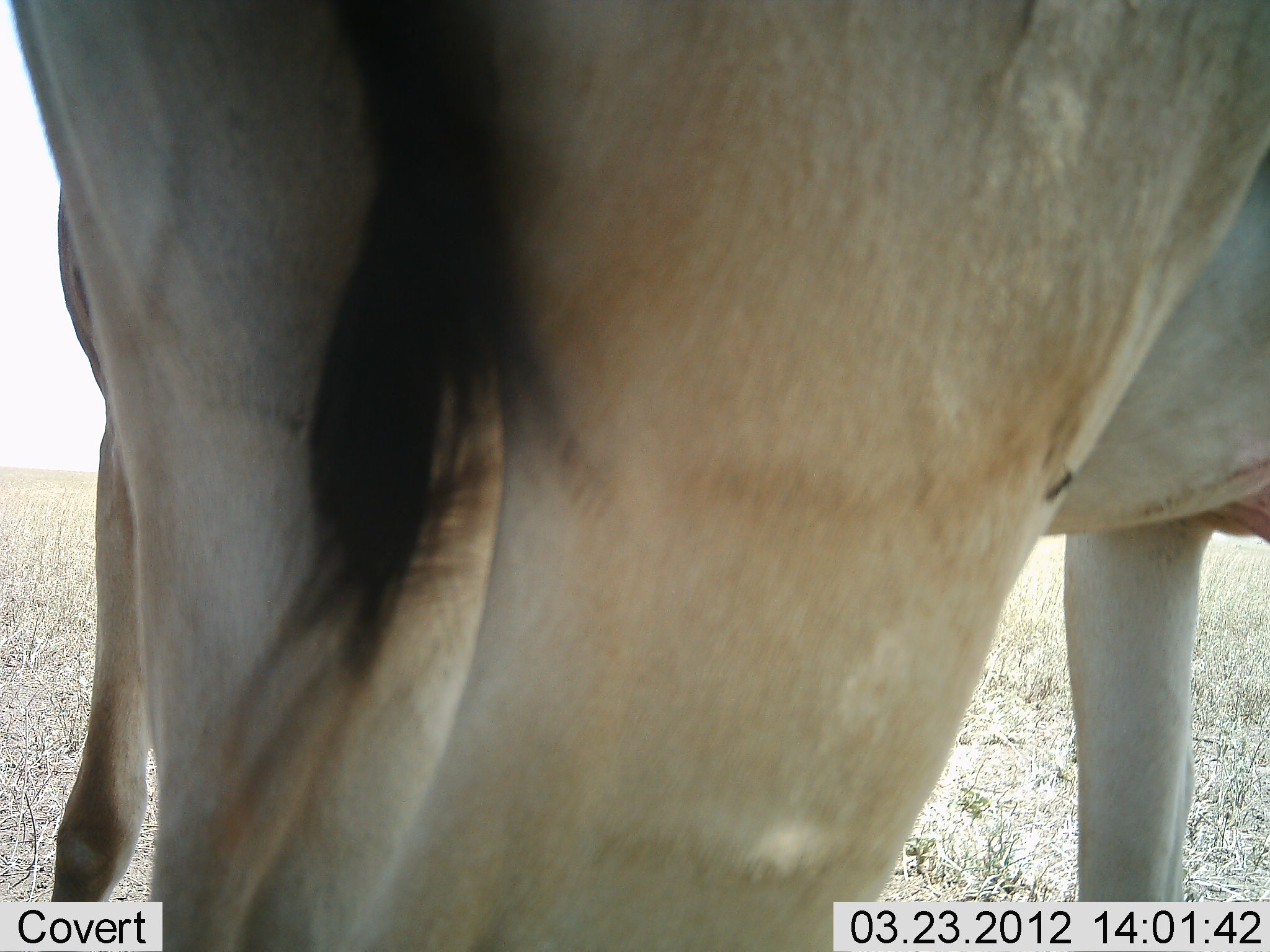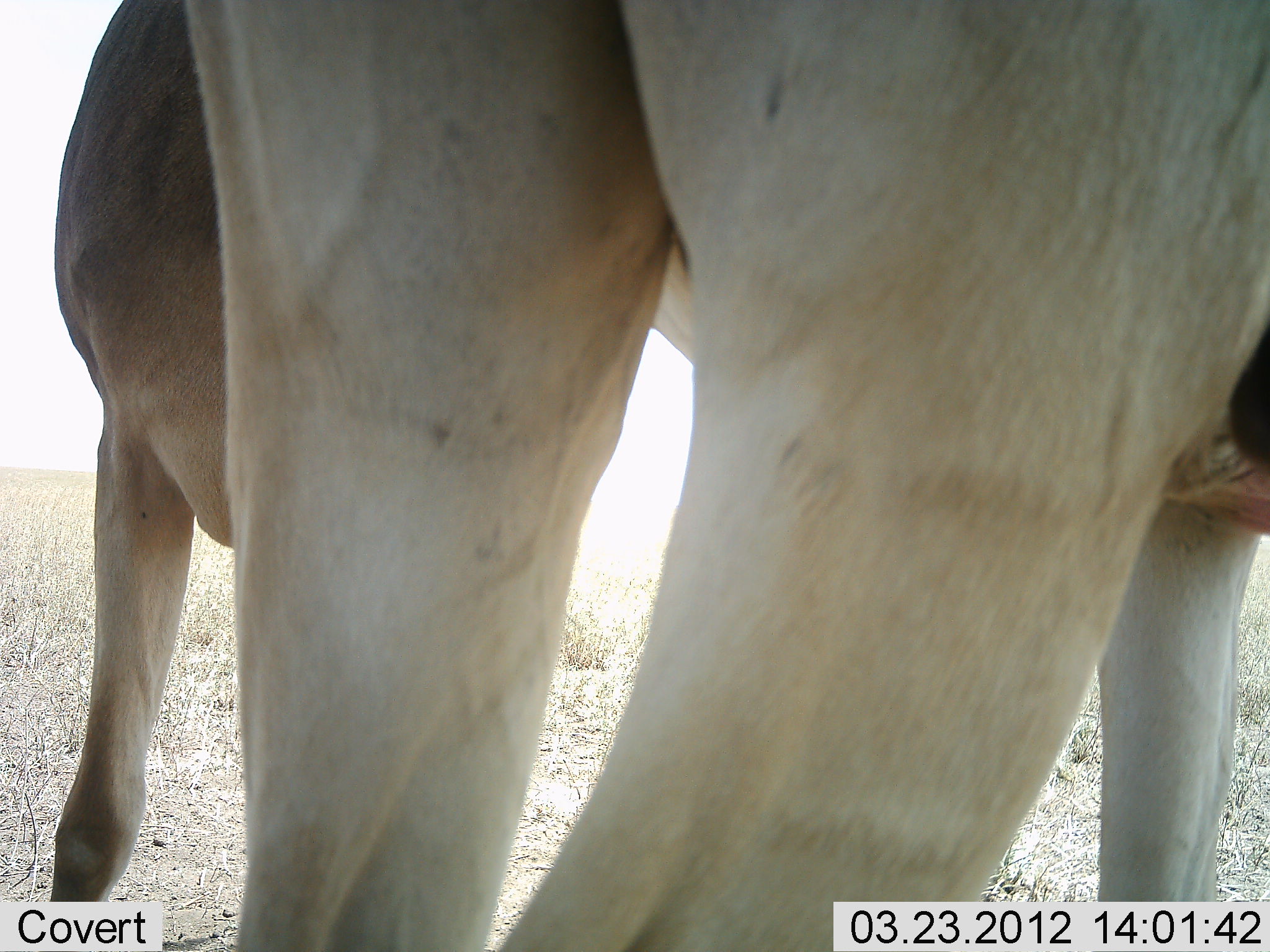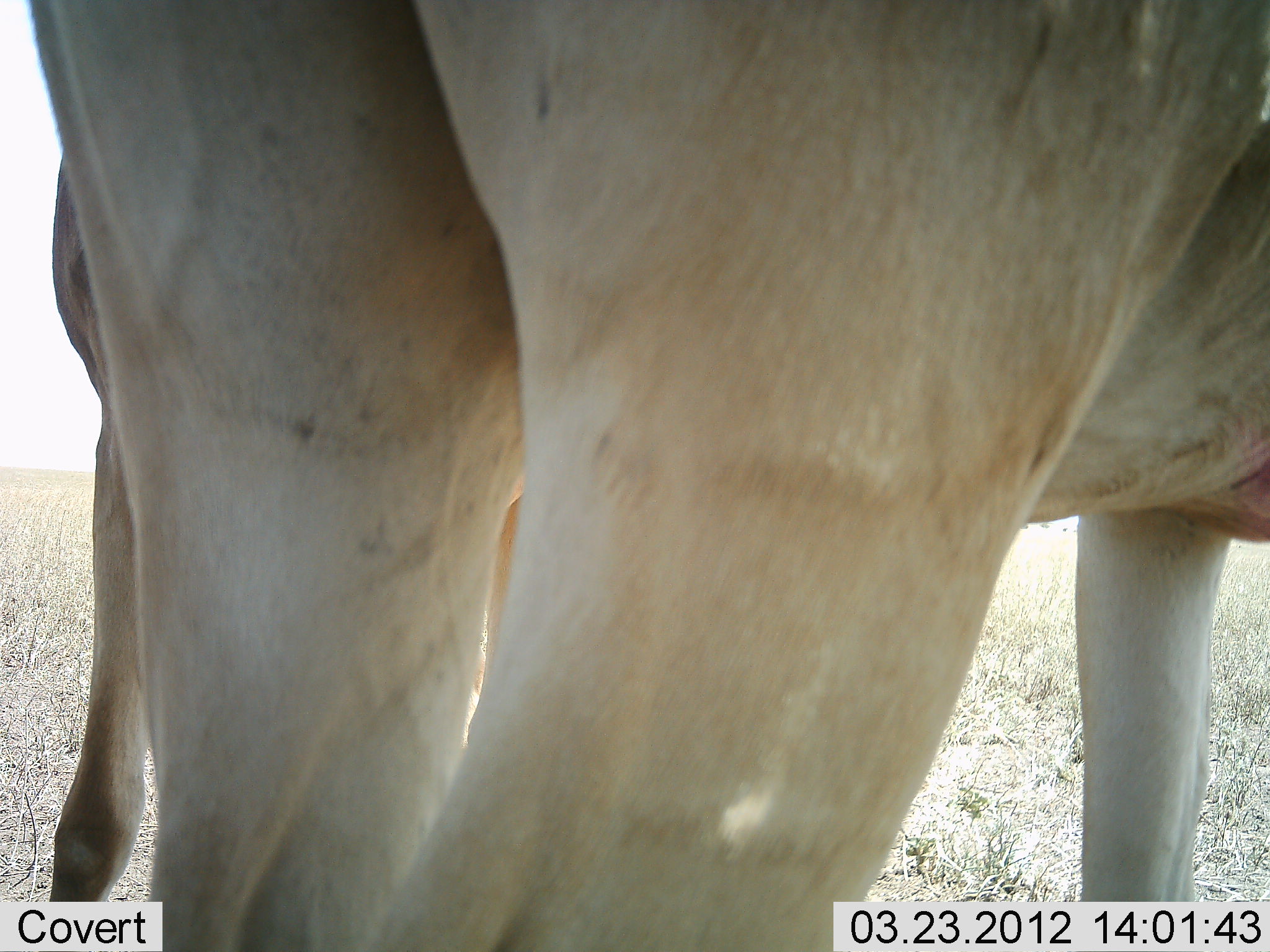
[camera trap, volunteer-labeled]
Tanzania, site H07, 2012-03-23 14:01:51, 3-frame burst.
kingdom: Animalia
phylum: Chordata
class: Mammalia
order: Artiodactyla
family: Bovidae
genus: Alcelaphus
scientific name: Alcelaphus buselaphus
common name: hartebeest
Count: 2.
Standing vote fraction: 100%.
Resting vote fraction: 0%.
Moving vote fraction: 0%.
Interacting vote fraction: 6%.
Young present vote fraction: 0%.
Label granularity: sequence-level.